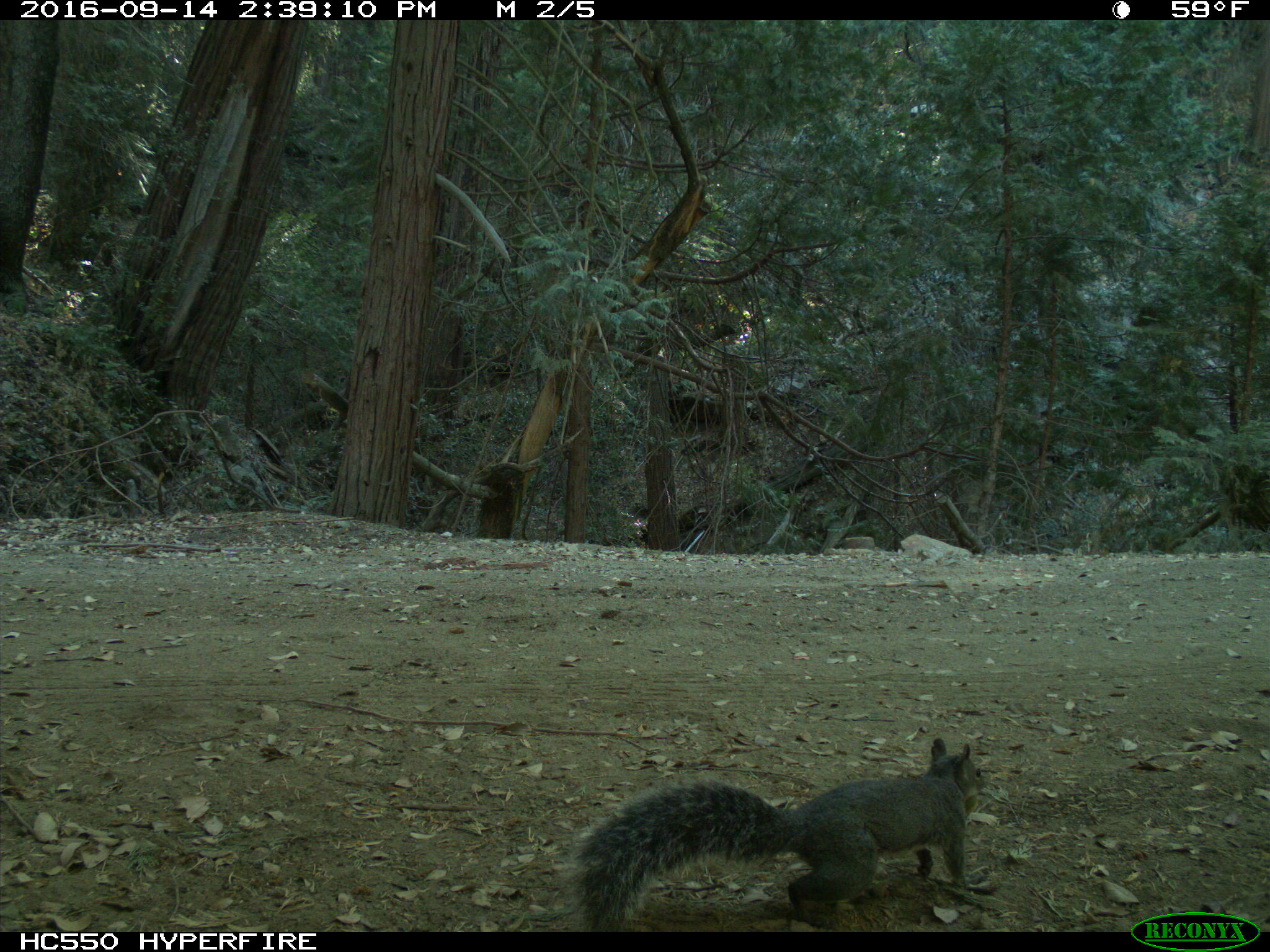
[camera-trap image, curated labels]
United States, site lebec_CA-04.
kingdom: Animalia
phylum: Chordata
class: Mammalia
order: Rodentia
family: Sciuridae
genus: Sciurus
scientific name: Sciurus carolinensis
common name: eastern gray squirrel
Sciurus carolinensis (eastern gray squirrel).